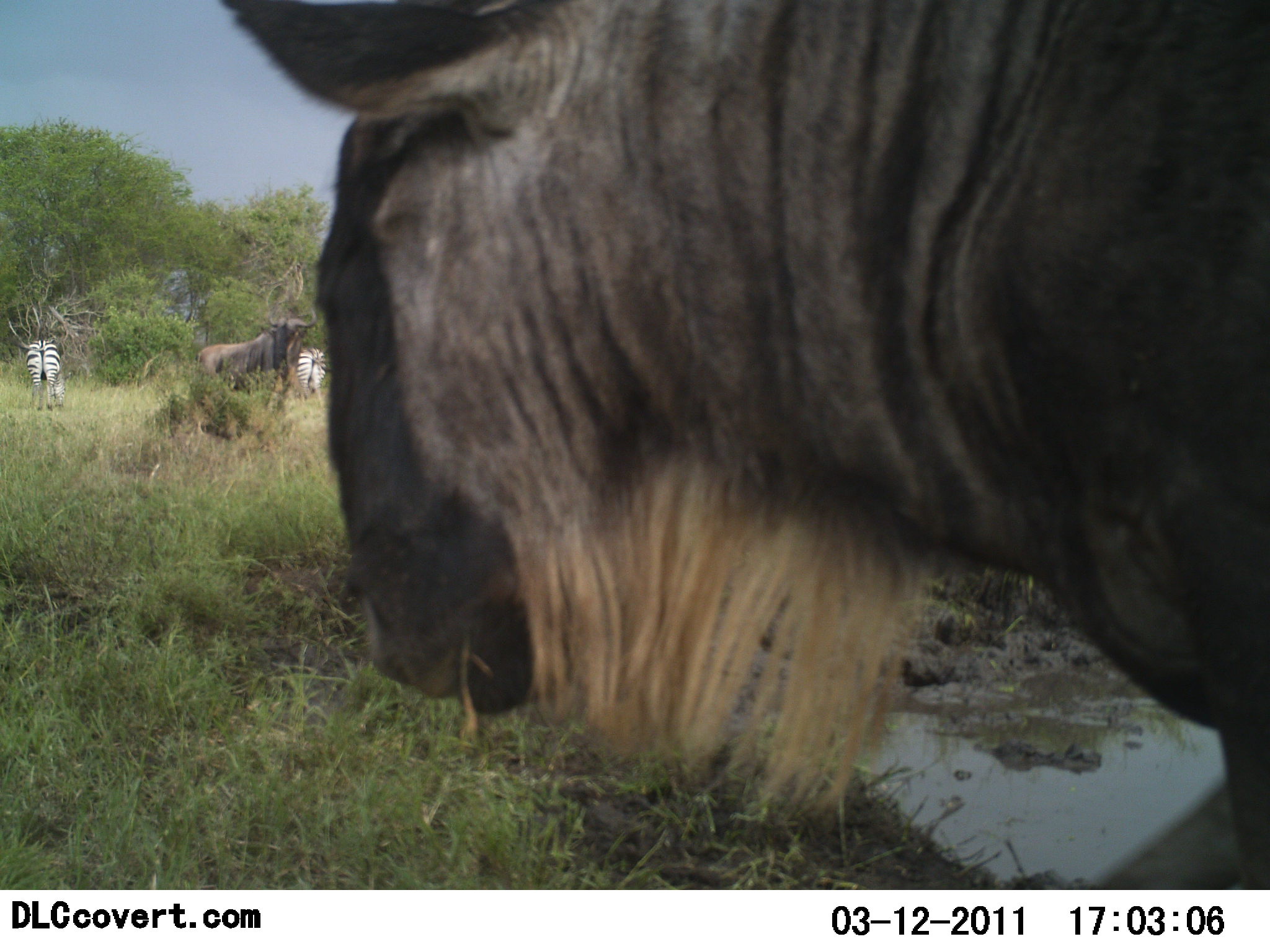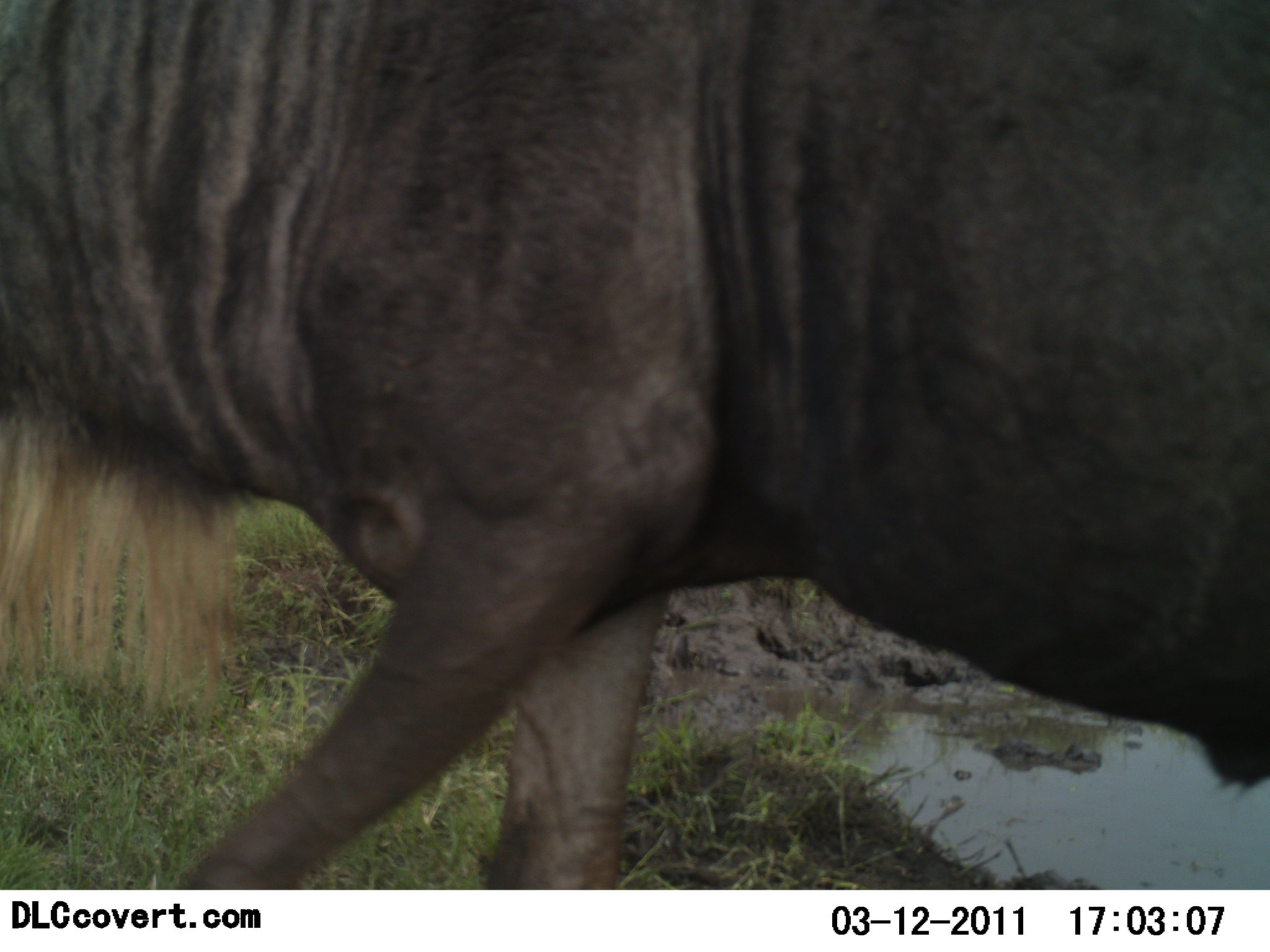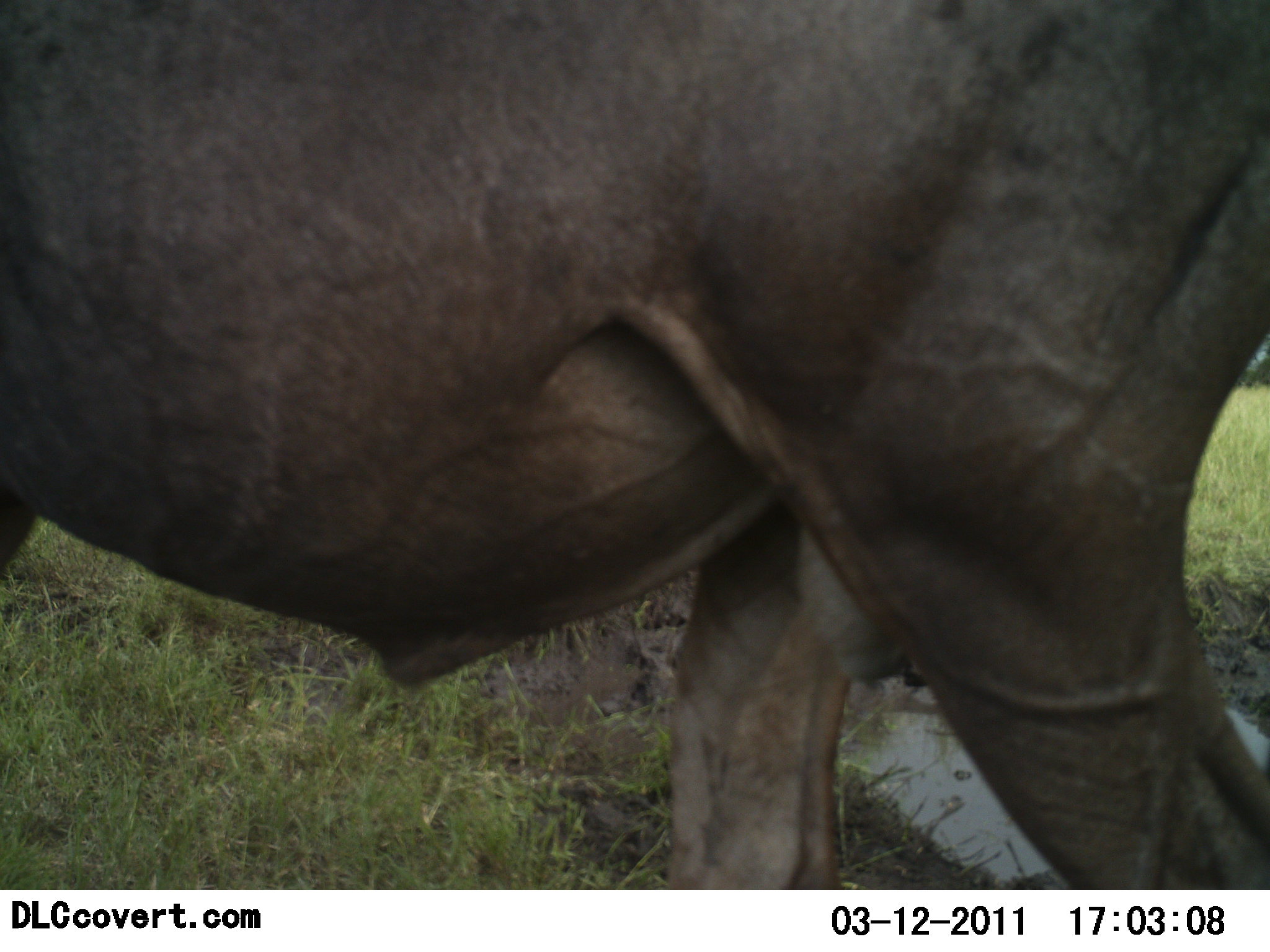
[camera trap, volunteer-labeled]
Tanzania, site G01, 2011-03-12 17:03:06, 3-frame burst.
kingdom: Animalia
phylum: Chordata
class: Mammalia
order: Artiodactyla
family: Bovidae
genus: Connochaetes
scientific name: Connochaetes taurinus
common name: blue wildebeest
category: wildebeest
Wildebeest (blue wildebeest) (Connochaetes taurinus), count 2. Behavior (volunteer vote fractions): standing 37%, resting 0%, moving 89%, interacting 0%. Young present (vote fraction): 0%. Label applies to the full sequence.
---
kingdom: Animalia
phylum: Chordata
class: Mammalia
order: Perissodactyla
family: Equidae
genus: Equus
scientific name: Equus quagga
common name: plains zebra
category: zebra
Zebra (plains zebra) (Equus quagga), count 2. Behavior (volunteer vote fractions): standing 38%, resting 0%, moving 8%, interacting 0%. Young present (vote fraction): 0%. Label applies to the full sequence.